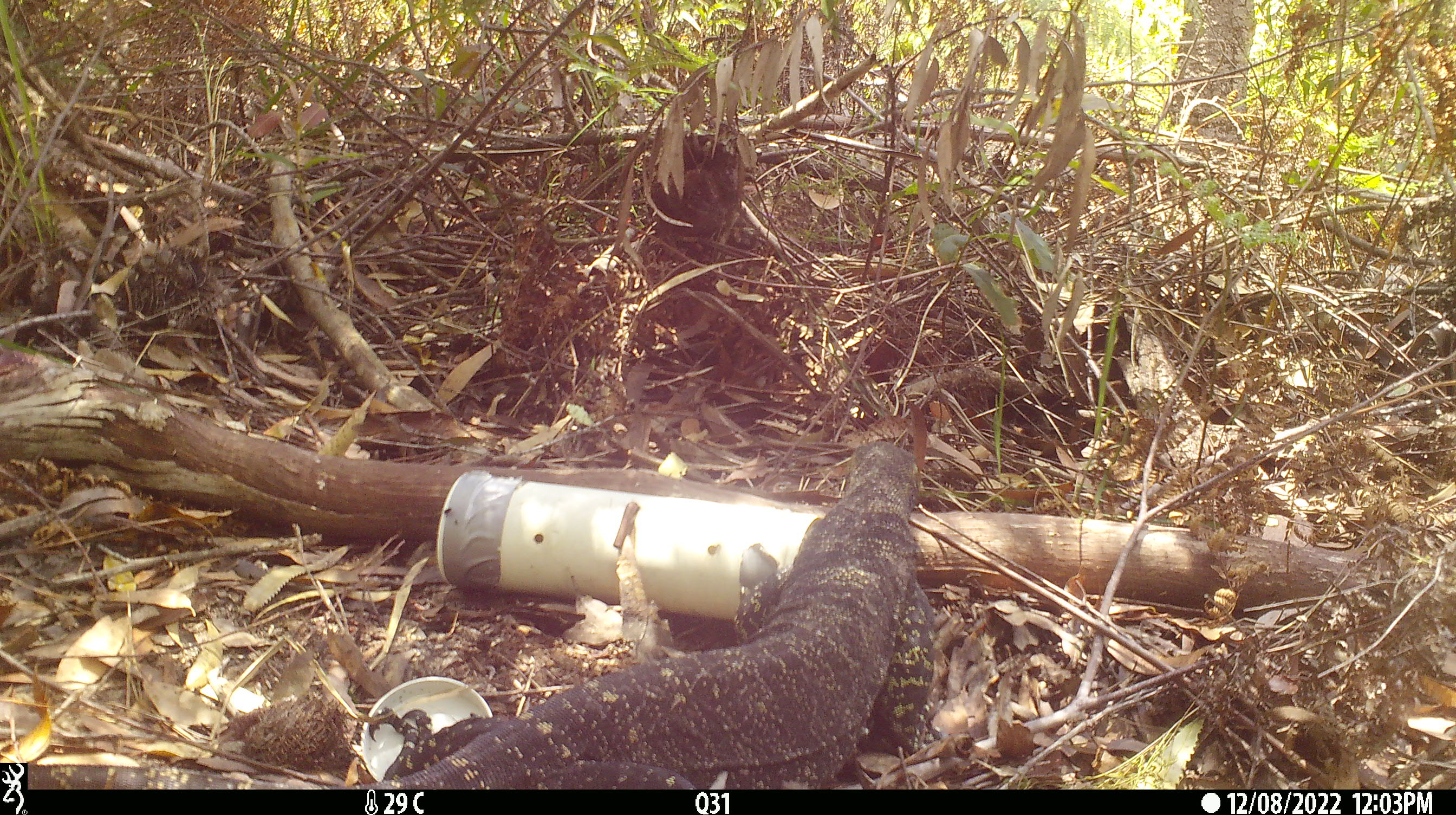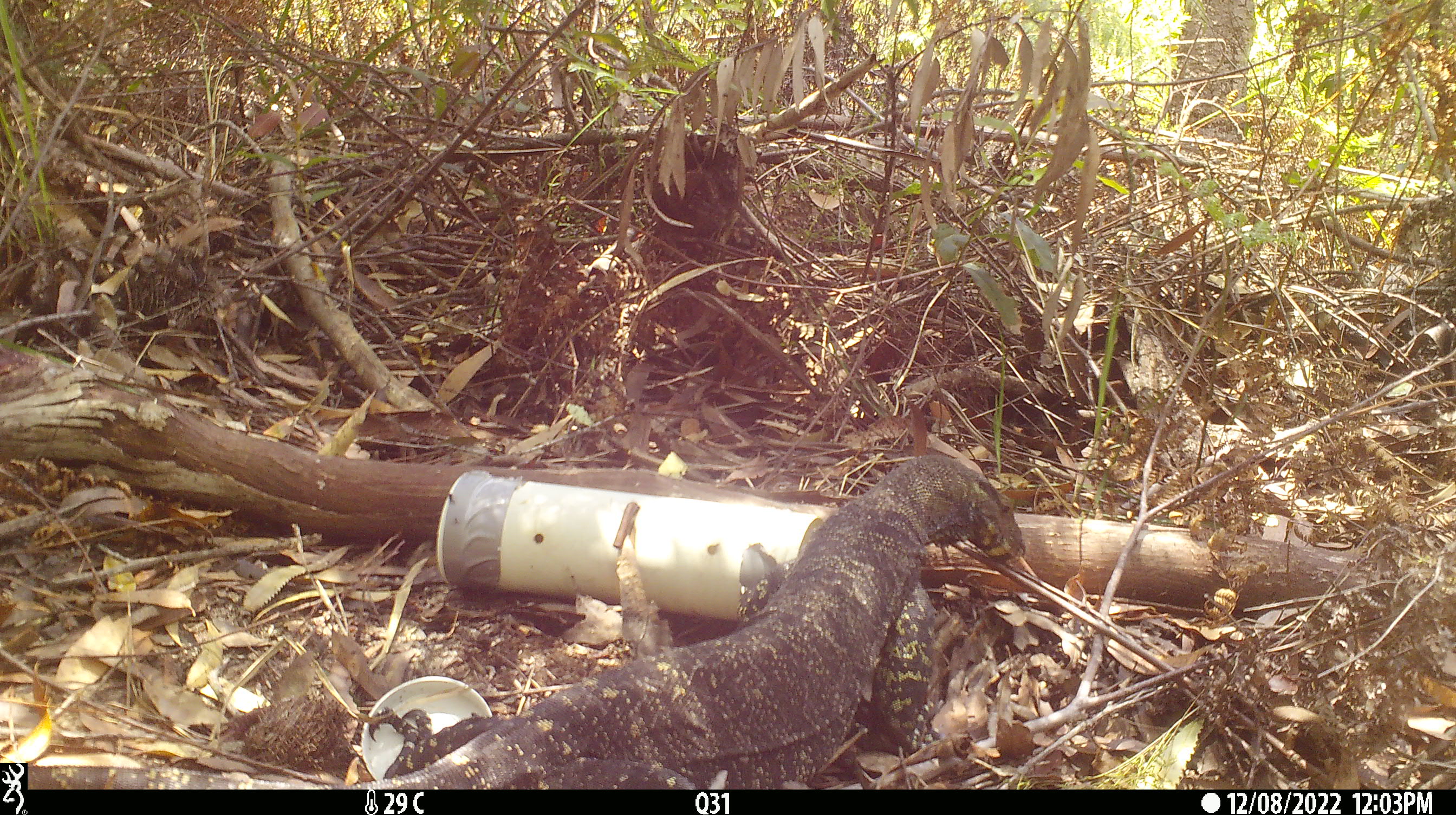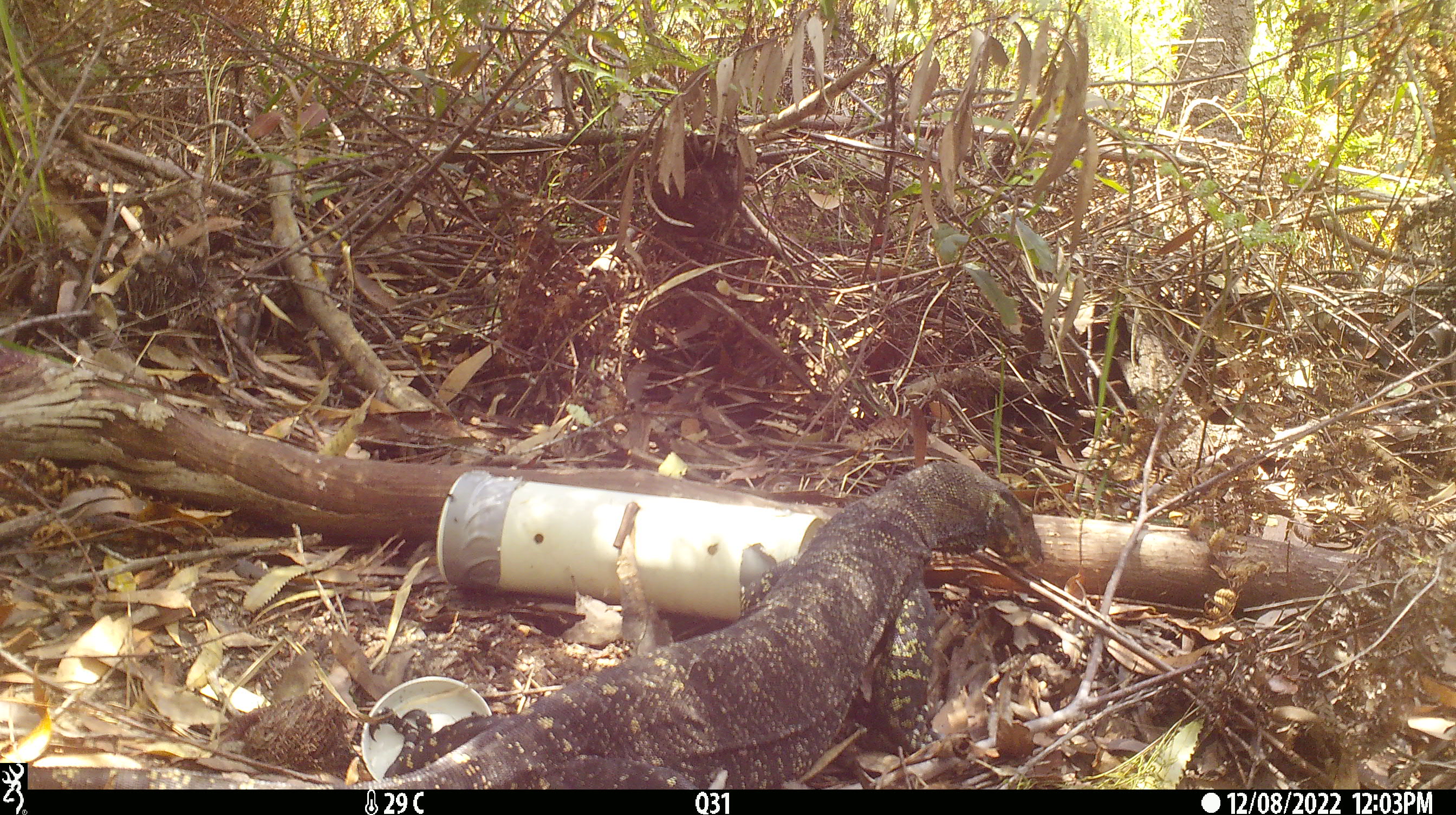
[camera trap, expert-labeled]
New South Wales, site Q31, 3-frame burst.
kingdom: Animalia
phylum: Chordata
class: Reptilia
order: Squamata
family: Varanidae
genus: Varanus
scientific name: Varanus varius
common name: lace monitor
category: goanna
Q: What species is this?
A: Goanna (lace monitor) (Varanus varius).